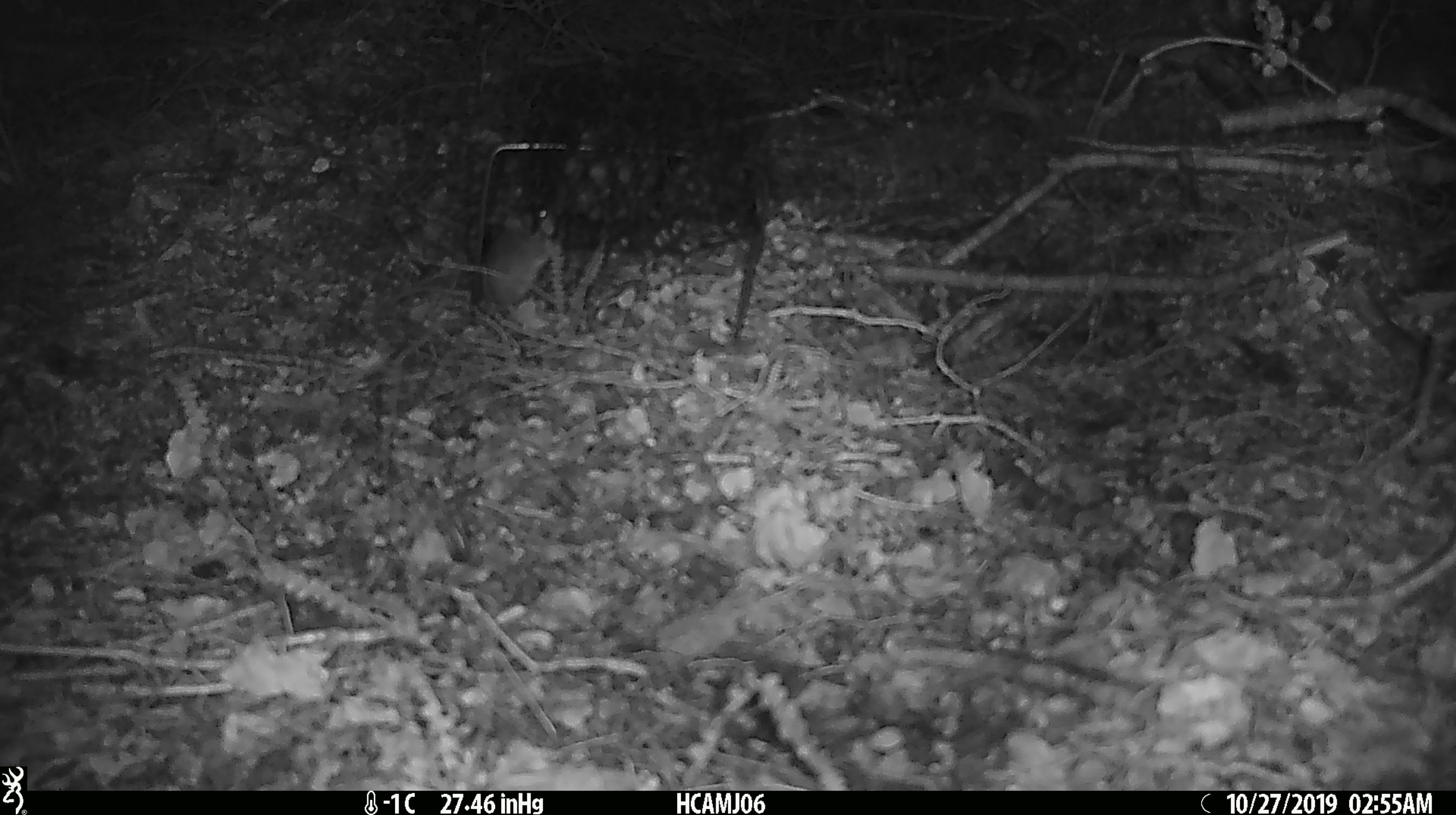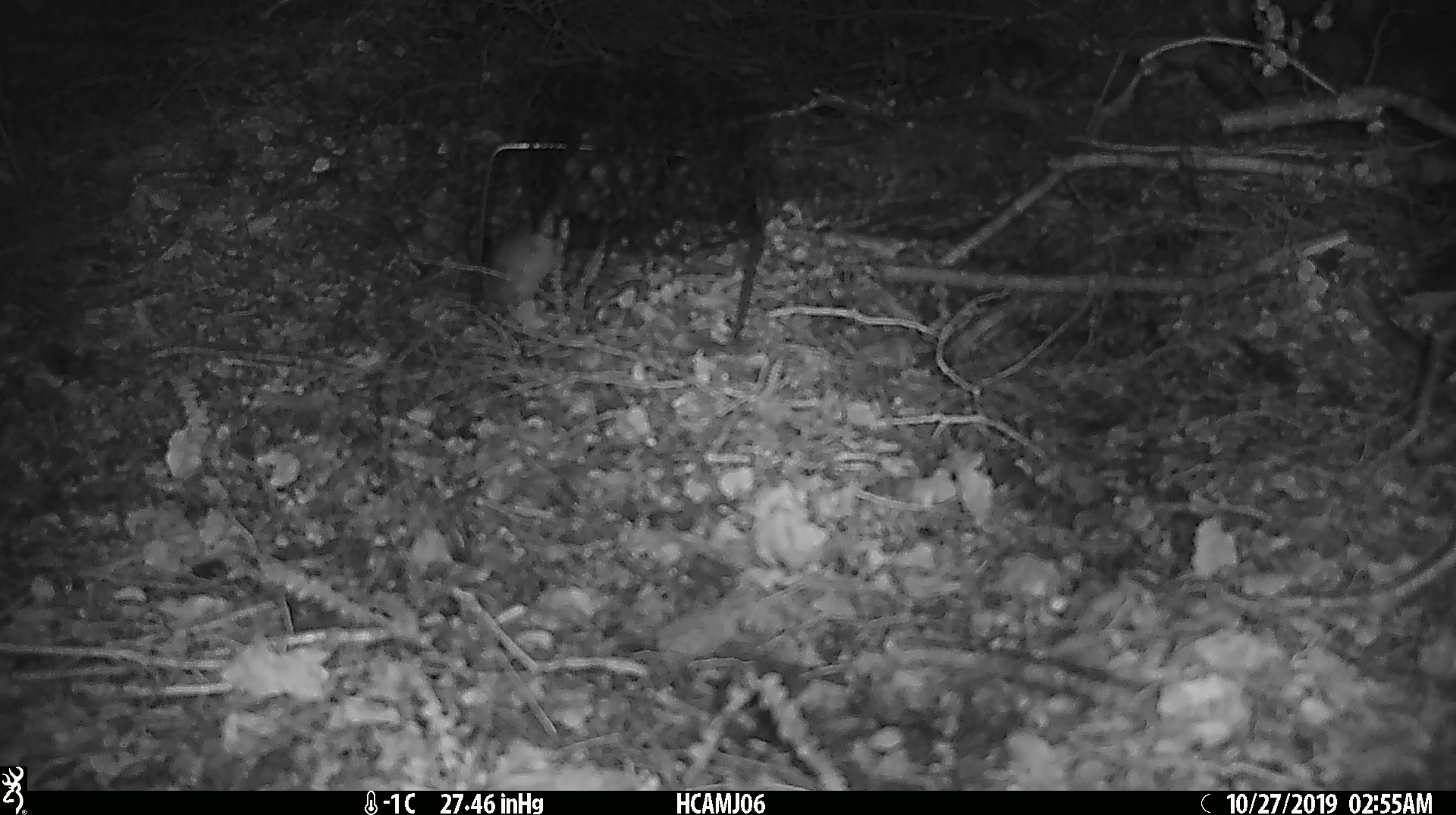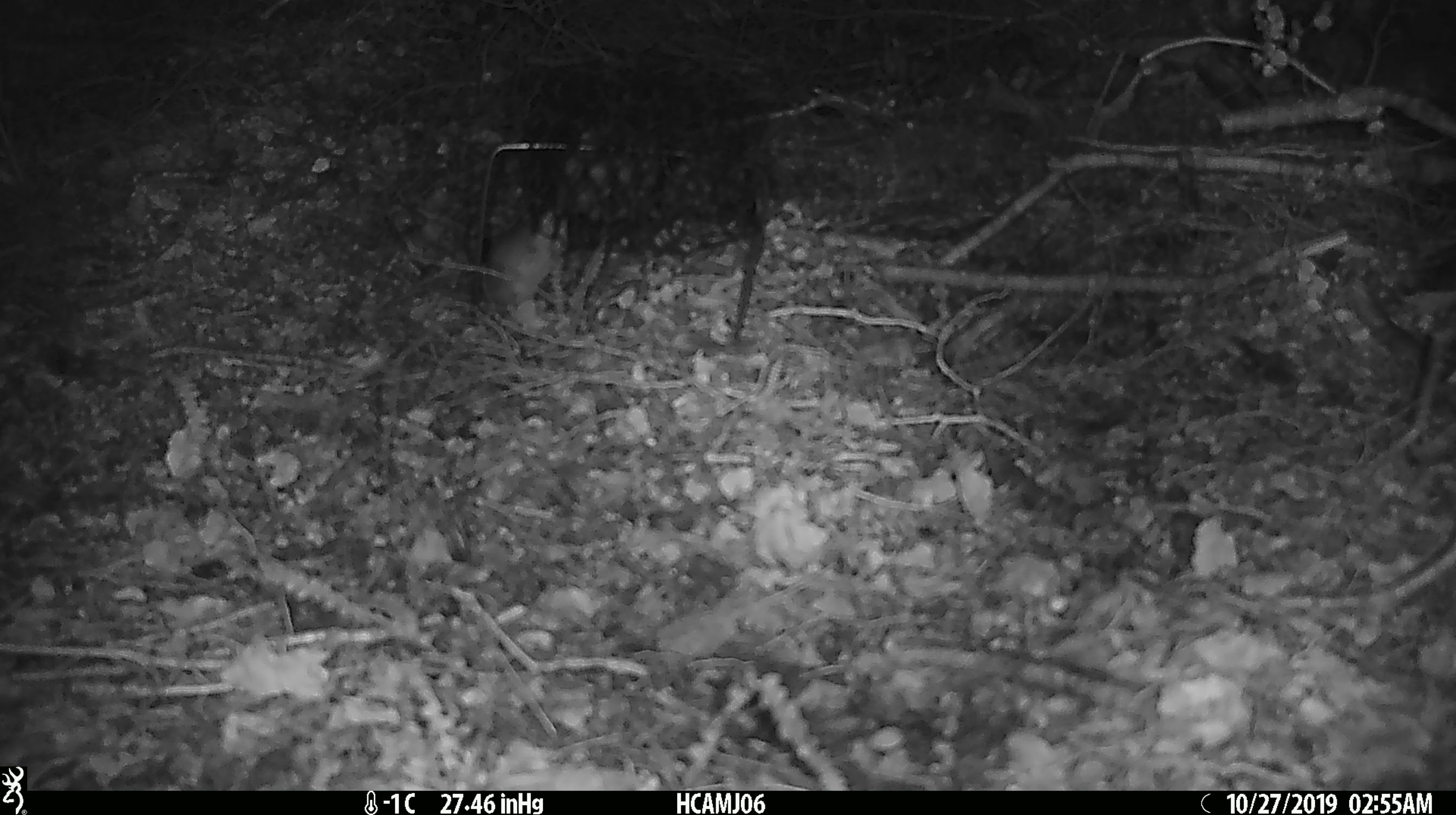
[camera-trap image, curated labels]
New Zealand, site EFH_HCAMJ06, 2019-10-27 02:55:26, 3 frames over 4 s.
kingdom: Animalia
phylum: Chordata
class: Mammalia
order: Rodentia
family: Muridae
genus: Mus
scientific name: Mus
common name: mouse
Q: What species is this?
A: Mouse (Mus).